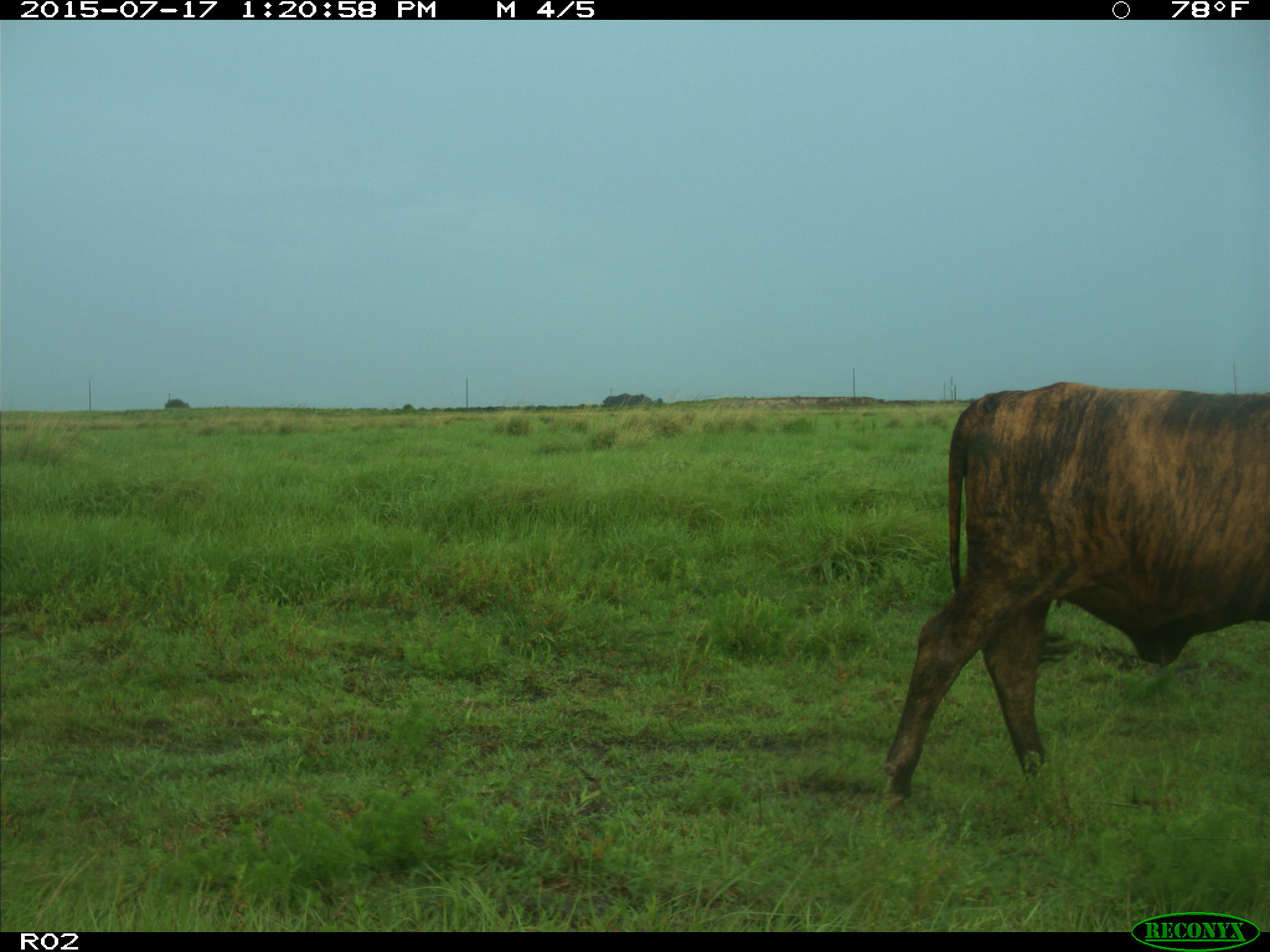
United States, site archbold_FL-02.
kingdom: Animalia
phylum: Chordata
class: Mammalia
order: Artiodactyla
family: Bovidae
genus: Bos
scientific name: Bos taurus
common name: domestic cow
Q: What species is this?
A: Bos taurus (domestic cow).